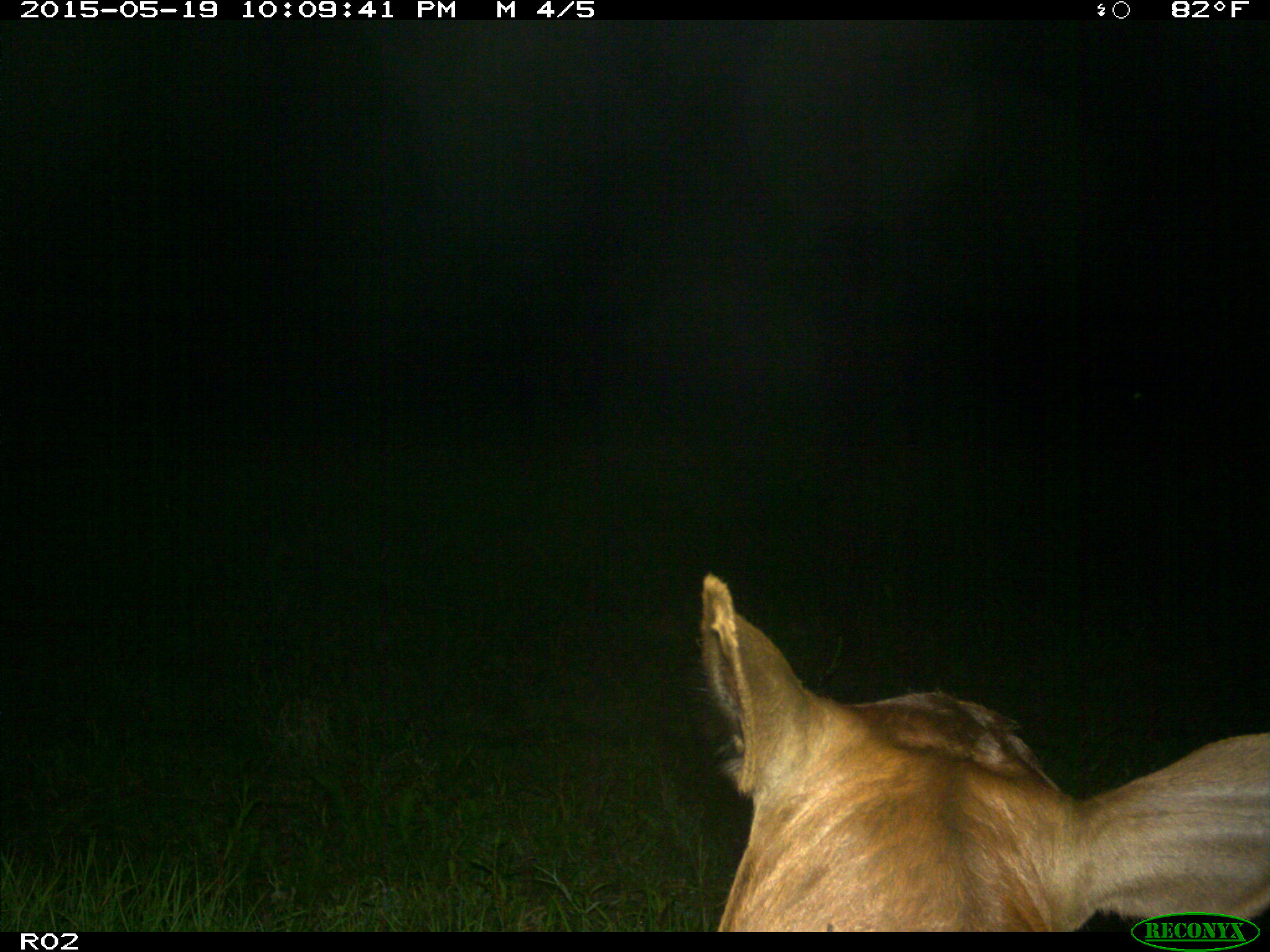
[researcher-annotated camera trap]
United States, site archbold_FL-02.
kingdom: Animalia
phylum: Chordata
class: Mammalia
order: Artiodactyla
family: Bovidae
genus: Bos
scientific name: Bos taurus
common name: domestic cow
Bos taurus (domestic cow).